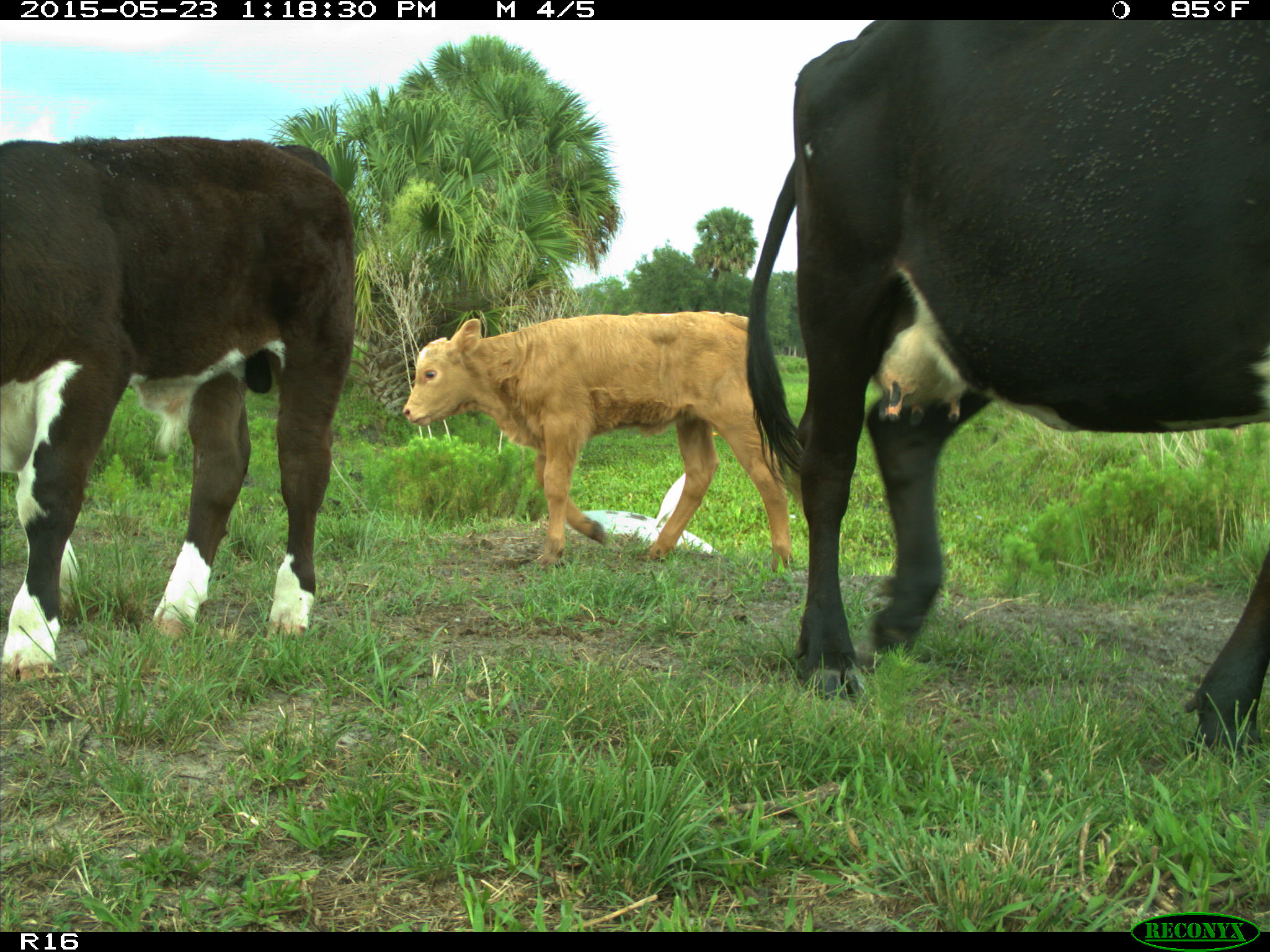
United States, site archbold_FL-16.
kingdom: Animalia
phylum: Chordata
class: Mammalia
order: Artiodactyla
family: Bovidae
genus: Bos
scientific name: Bos taurus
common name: domestic cow